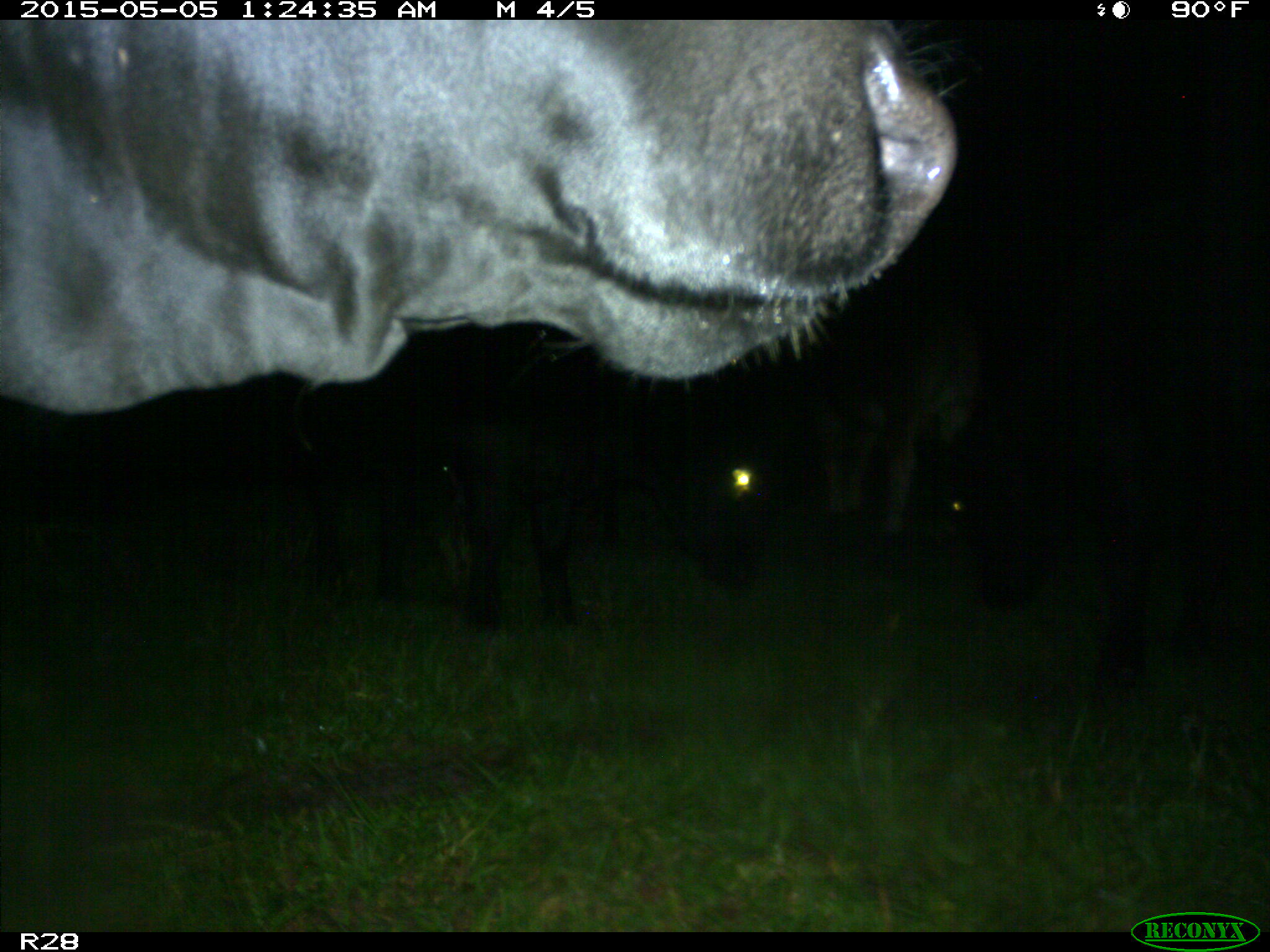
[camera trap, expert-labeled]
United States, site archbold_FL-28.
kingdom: Animalia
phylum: Chordata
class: Mammalia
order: Artiodactyla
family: Bovidae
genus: Bos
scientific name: Bos taurus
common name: domestic cow